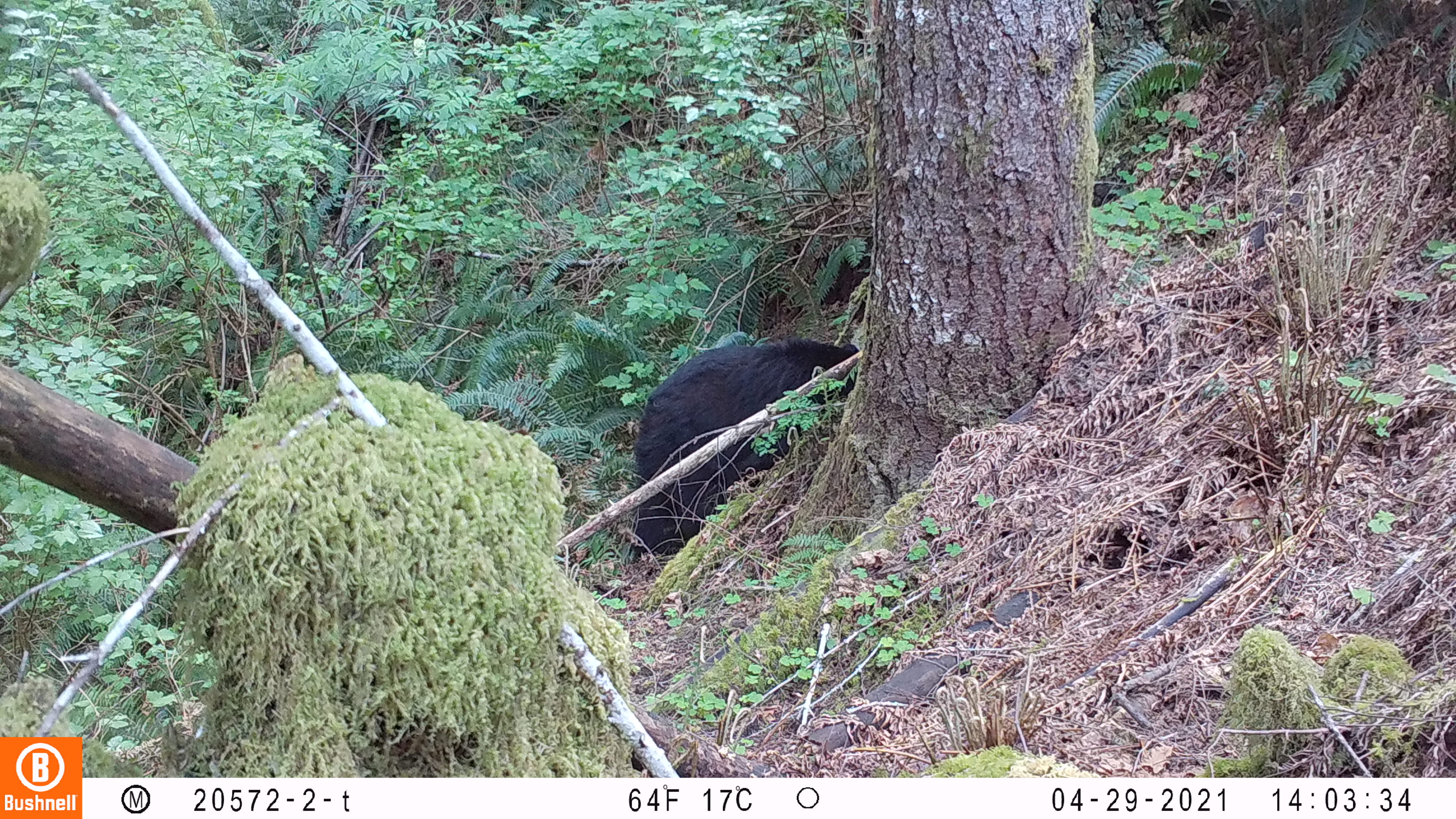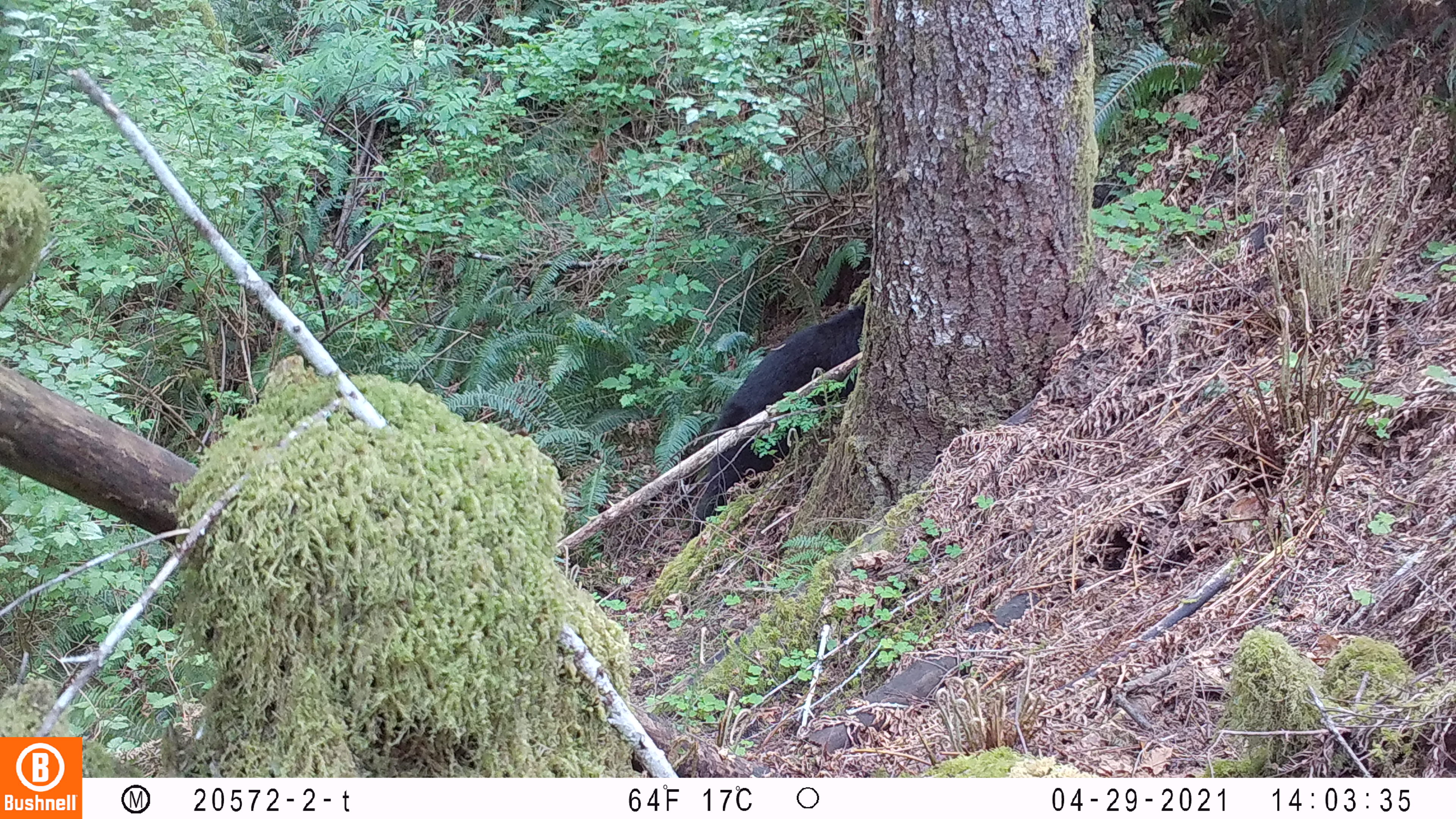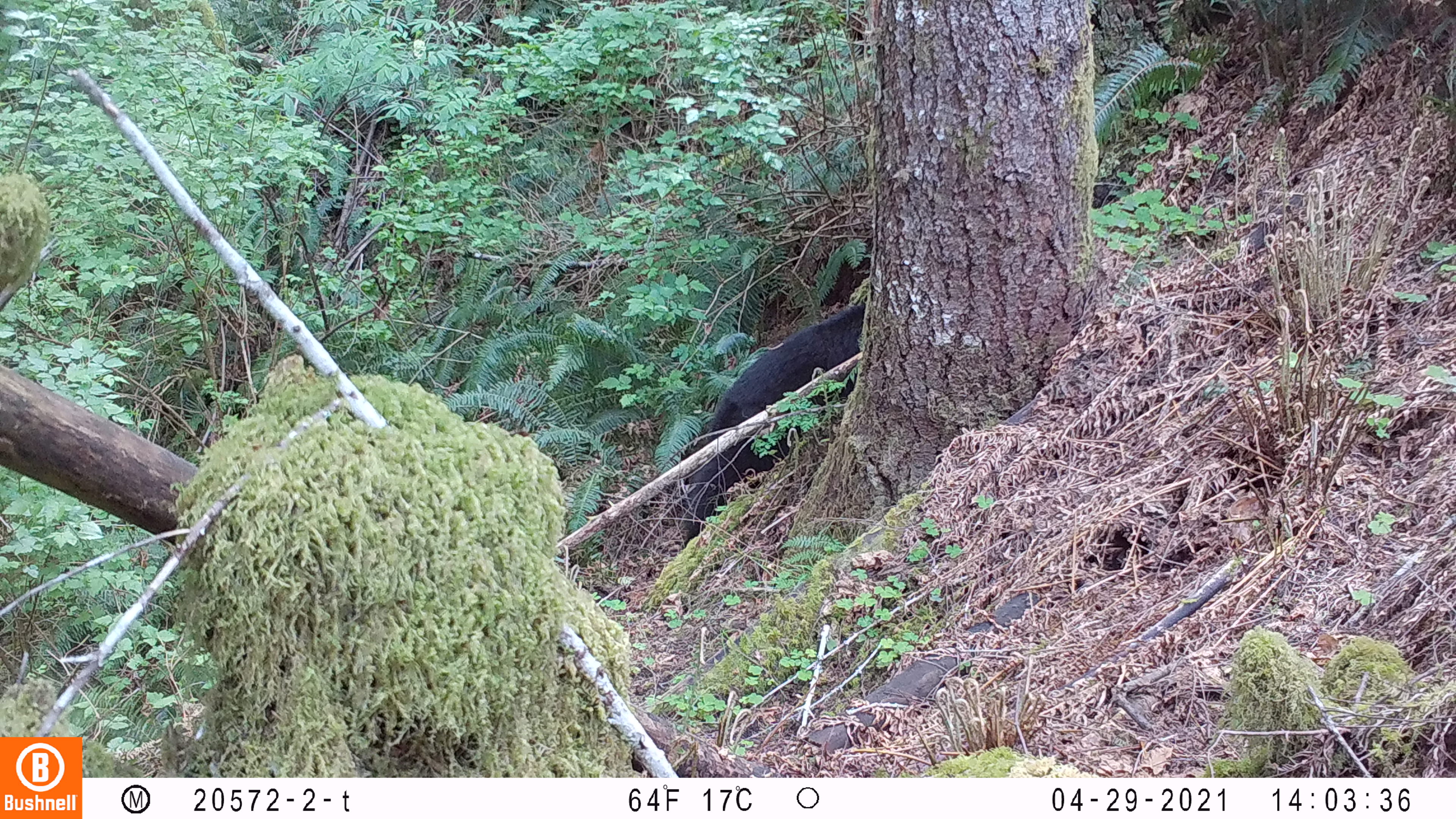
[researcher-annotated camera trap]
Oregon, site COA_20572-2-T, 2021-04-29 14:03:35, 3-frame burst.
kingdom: Animalia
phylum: Chordata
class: Mammalia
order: Carnivora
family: Ursidae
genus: Ursus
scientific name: Ursus americanus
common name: american black bear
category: black bear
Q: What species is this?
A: Black bear (american black bear) (Ursus americanus).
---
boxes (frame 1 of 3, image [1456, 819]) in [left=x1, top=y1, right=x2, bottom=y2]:
black bear: [left=629, top=339, right=864, bottom=561]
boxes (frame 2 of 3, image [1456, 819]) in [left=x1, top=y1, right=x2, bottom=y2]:
black bear: [left=690, top=289, right=870, bottom=537]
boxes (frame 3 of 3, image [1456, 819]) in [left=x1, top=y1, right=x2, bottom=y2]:
black bear: [left=678, top=296, right=868, bottom=549]